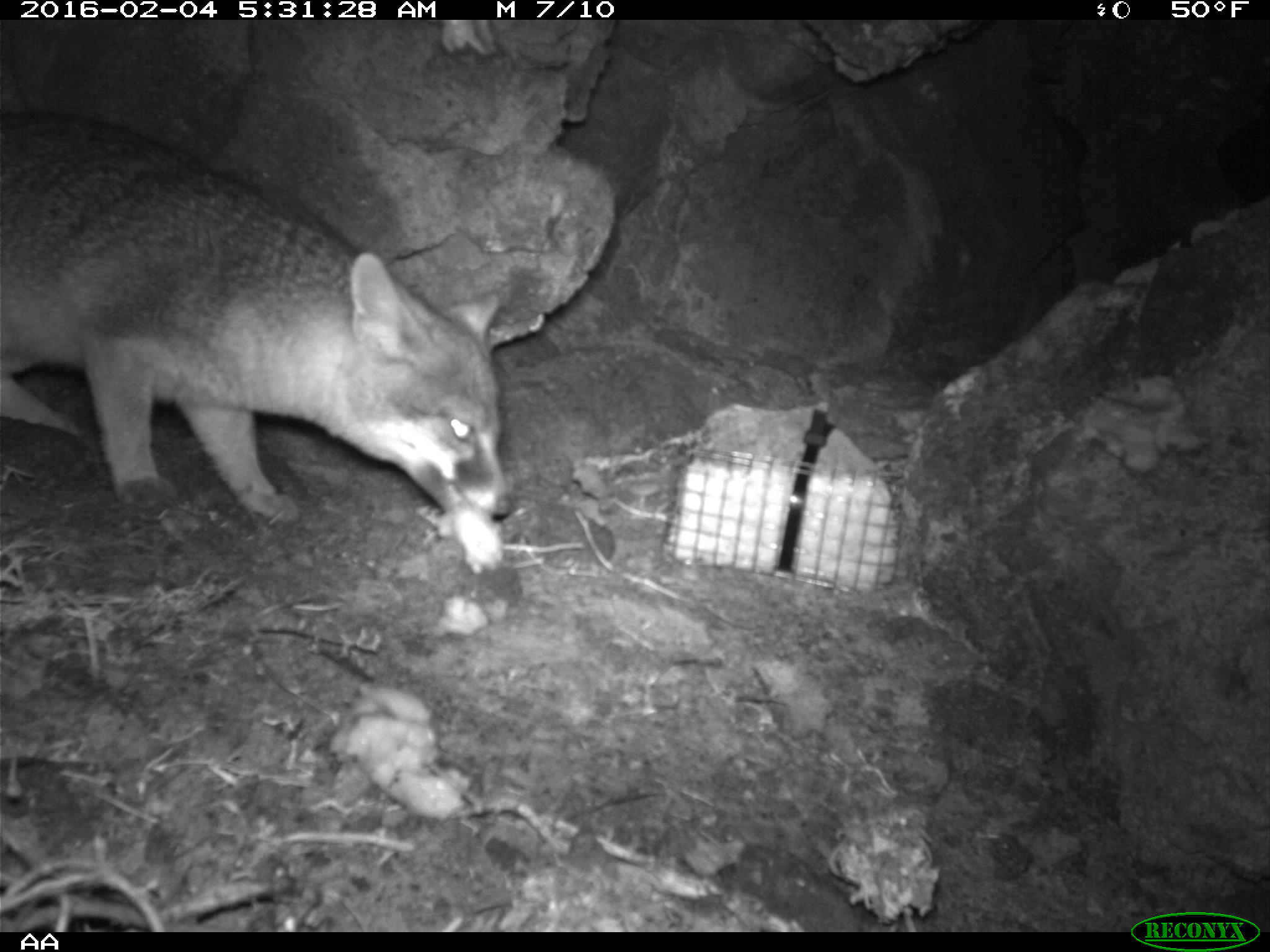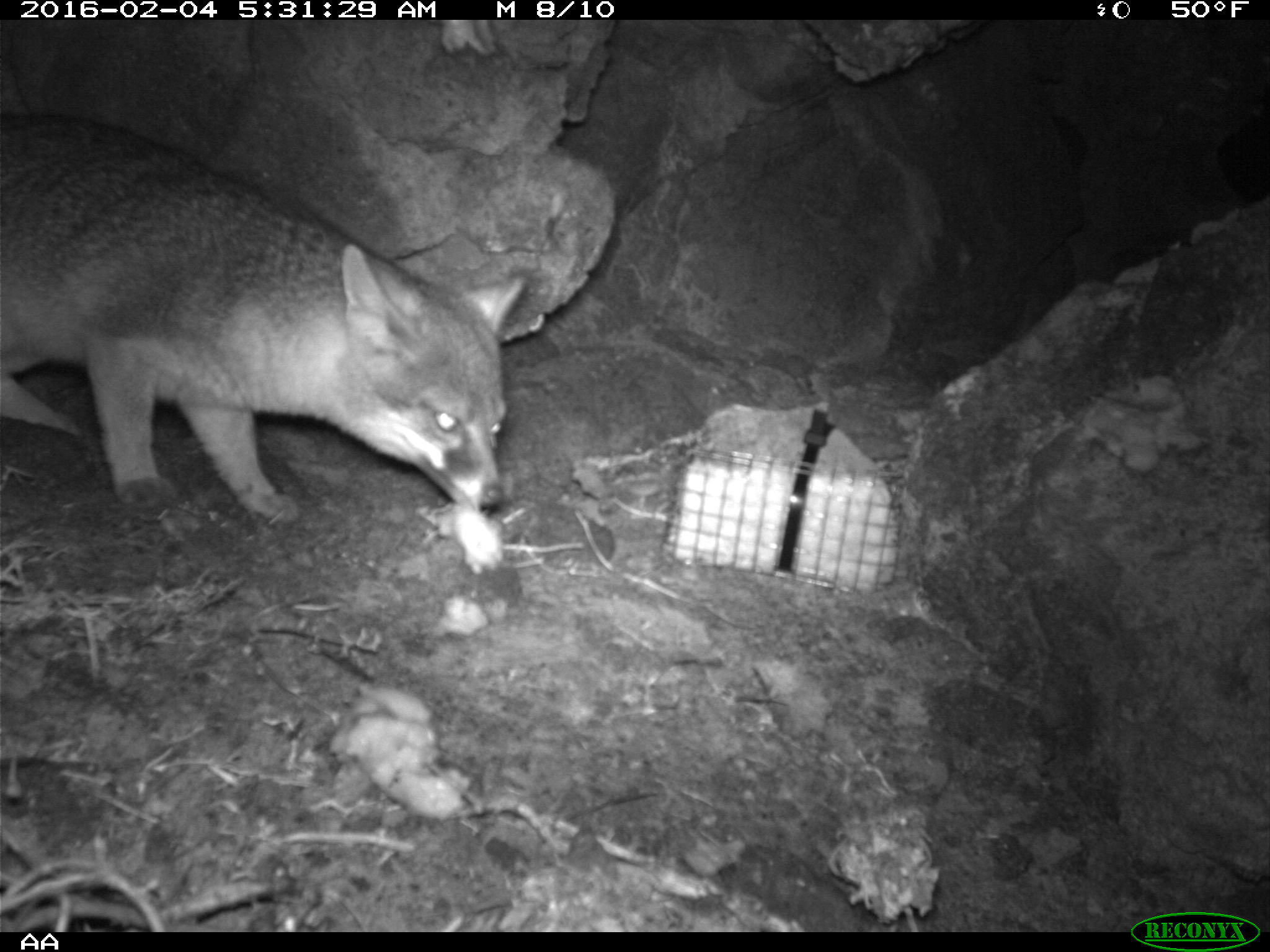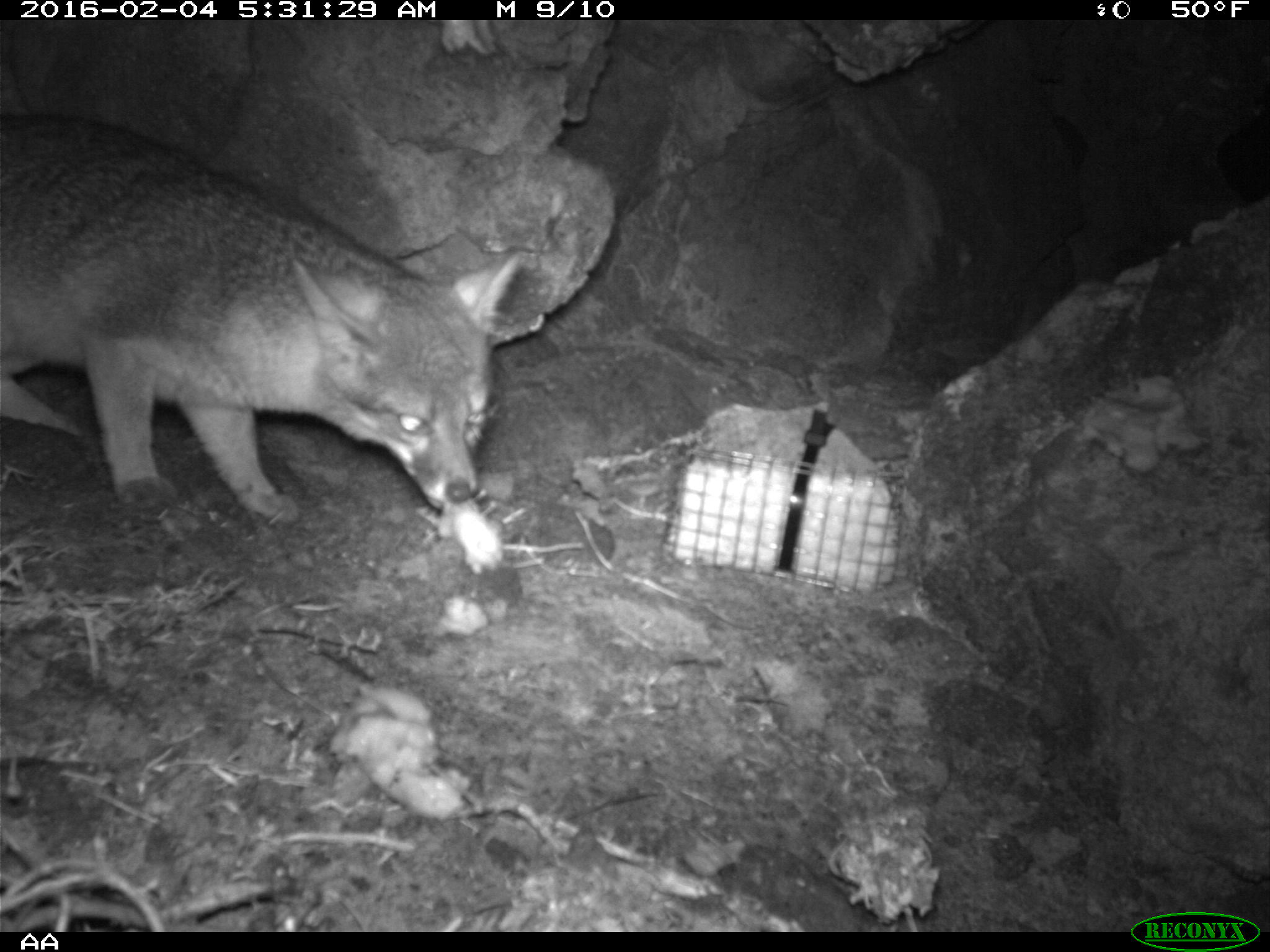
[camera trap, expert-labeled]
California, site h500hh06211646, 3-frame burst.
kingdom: Animalia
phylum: Chordata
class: Mammalia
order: Carnivora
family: Canidae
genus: Urocyon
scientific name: Urocyon littoralis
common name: island fox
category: fox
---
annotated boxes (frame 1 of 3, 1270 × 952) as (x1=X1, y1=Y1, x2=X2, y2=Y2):
fox: (x1=0, y1=107, x2=513, y2=524)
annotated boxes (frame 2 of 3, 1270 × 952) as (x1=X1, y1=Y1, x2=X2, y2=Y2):
fox: (x1=0, y1=113, x2=529, y2=527)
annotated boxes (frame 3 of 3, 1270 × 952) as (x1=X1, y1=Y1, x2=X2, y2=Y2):
fox: (x1=1, y1=108, x2=522, y2=524)